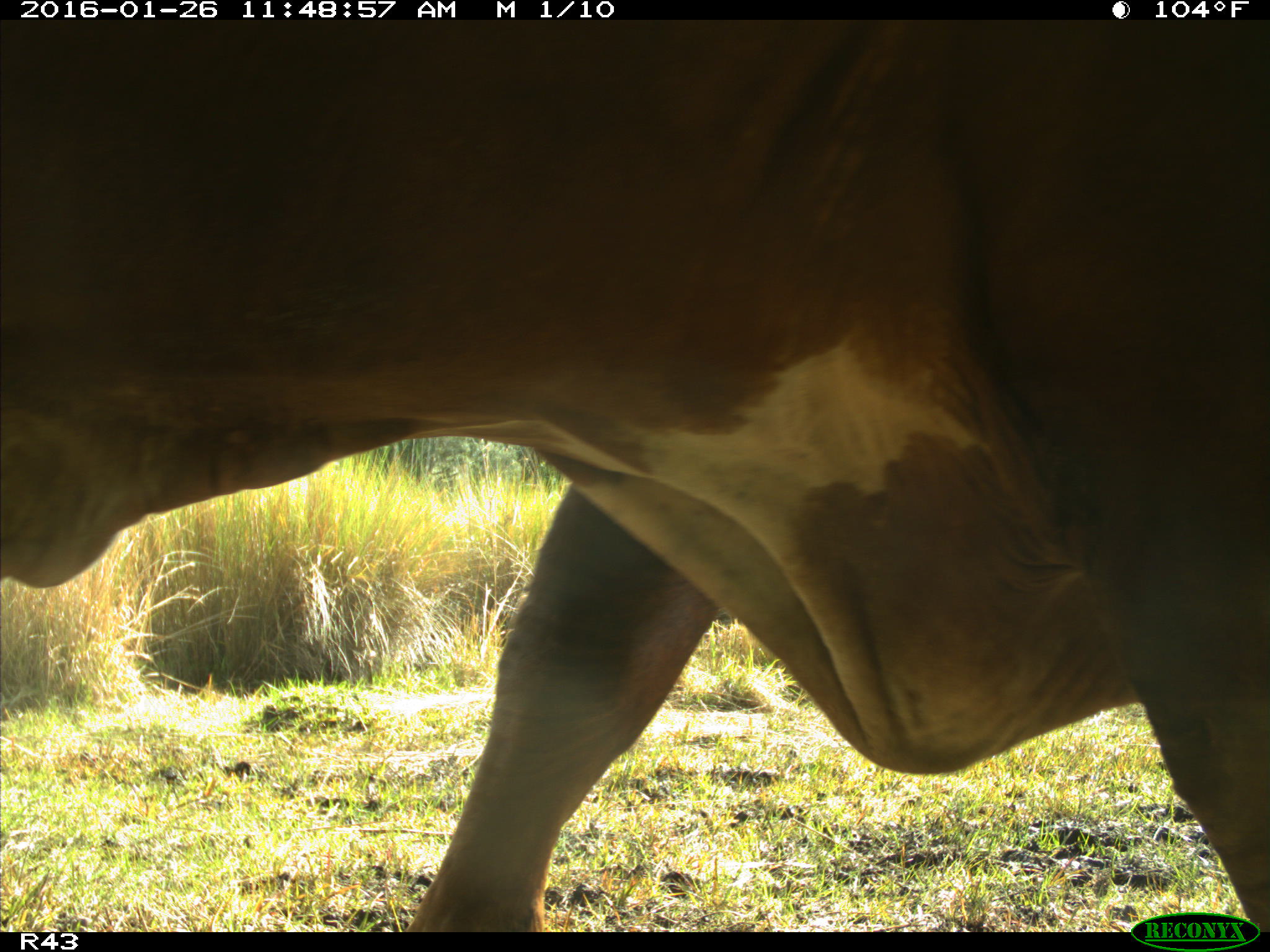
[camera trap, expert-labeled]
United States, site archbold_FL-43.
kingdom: Animalia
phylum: Chordata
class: Mammalia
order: Artiodactyla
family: Bovidae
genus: Bos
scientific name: Bos taurus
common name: domestic cow